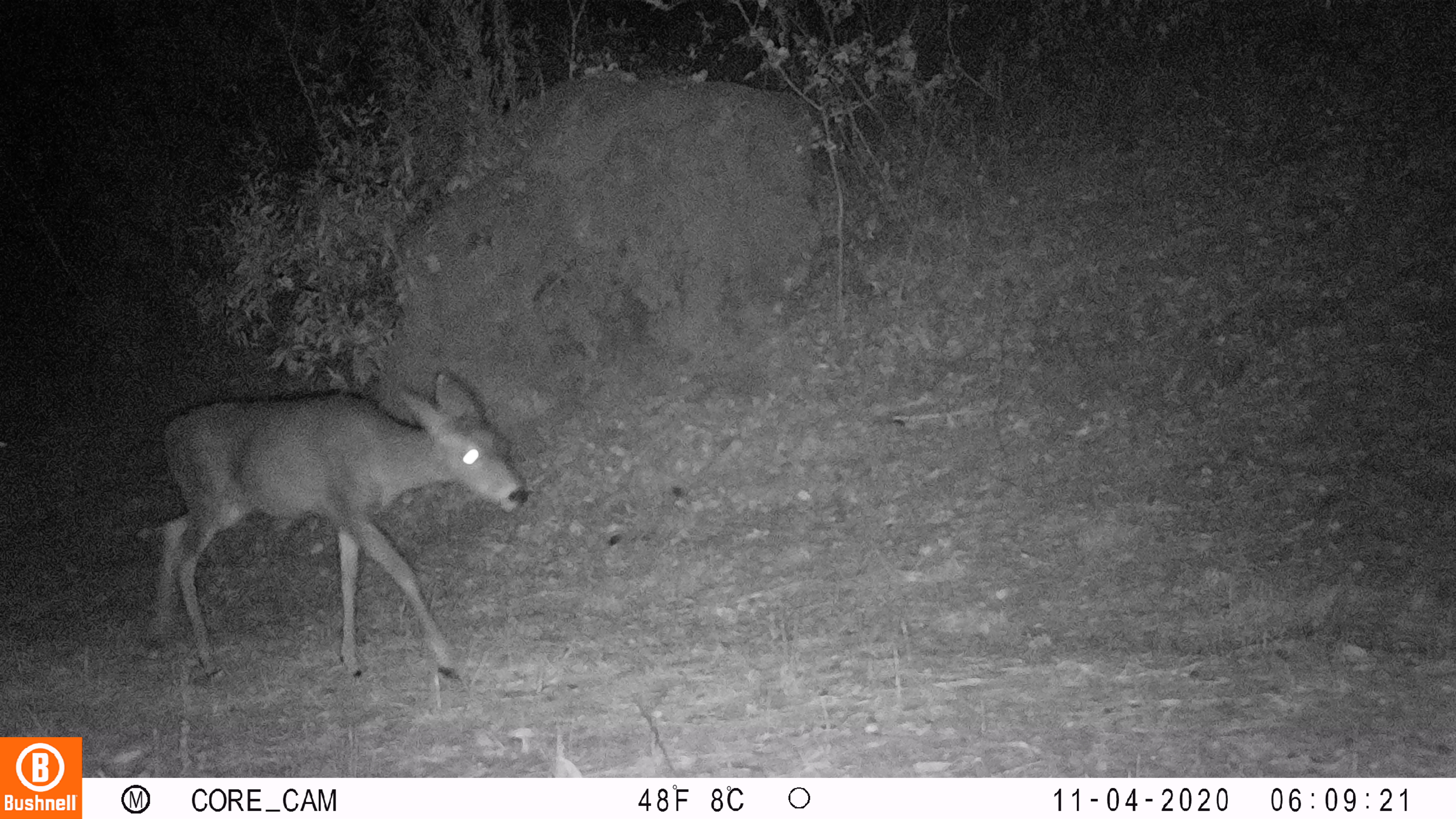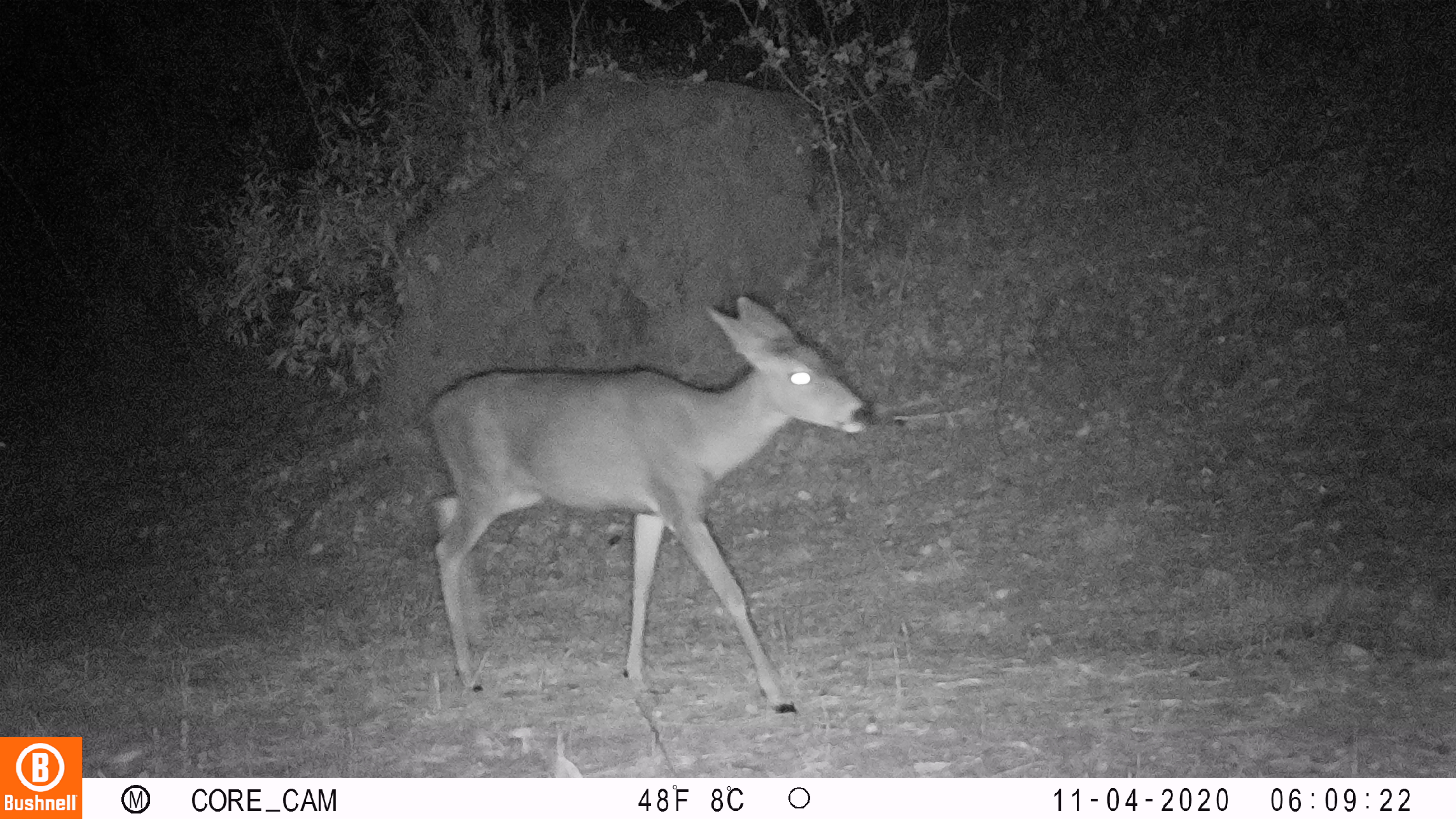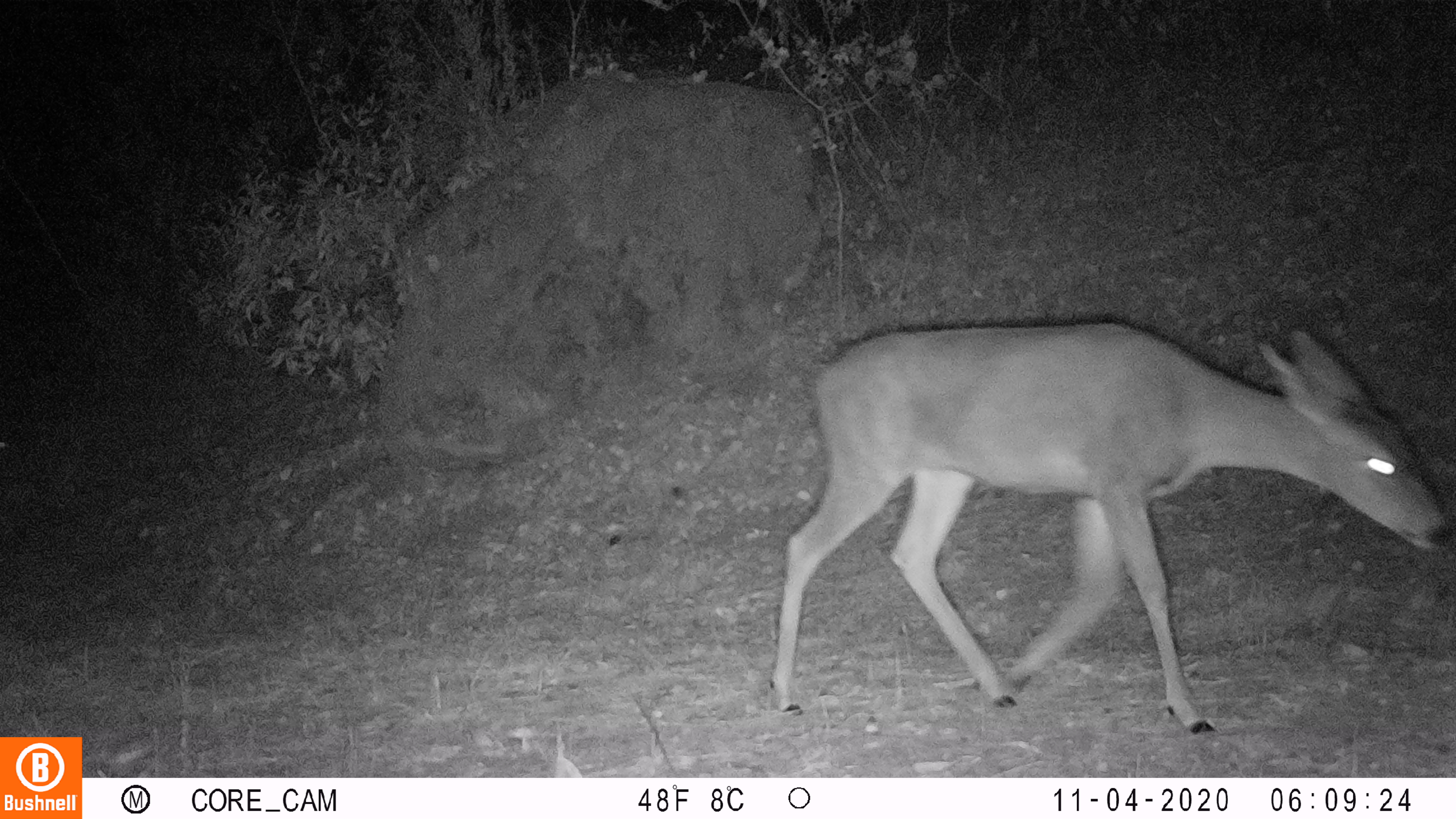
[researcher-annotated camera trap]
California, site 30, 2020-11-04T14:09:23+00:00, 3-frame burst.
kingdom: Animalia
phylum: Chordata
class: Mammalia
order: Artiodactyla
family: Cervidae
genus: Odocoileus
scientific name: Odocoileus hemionus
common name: mule deer